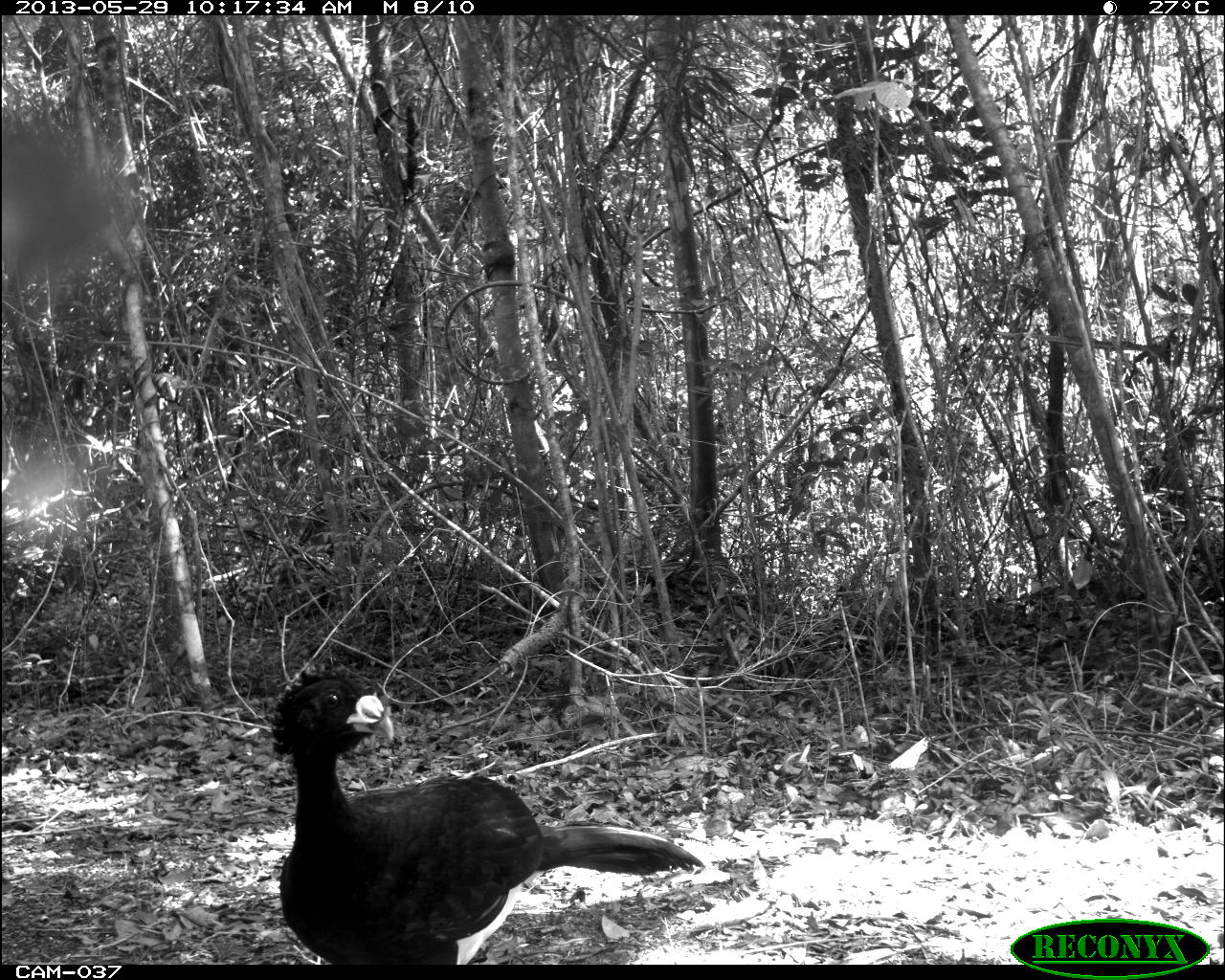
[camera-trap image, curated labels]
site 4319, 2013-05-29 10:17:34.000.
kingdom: Animalia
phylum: Chordata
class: Aves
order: Galliformes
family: Cracidae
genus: Crax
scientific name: Crax rubra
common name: great curassow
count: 1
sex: male